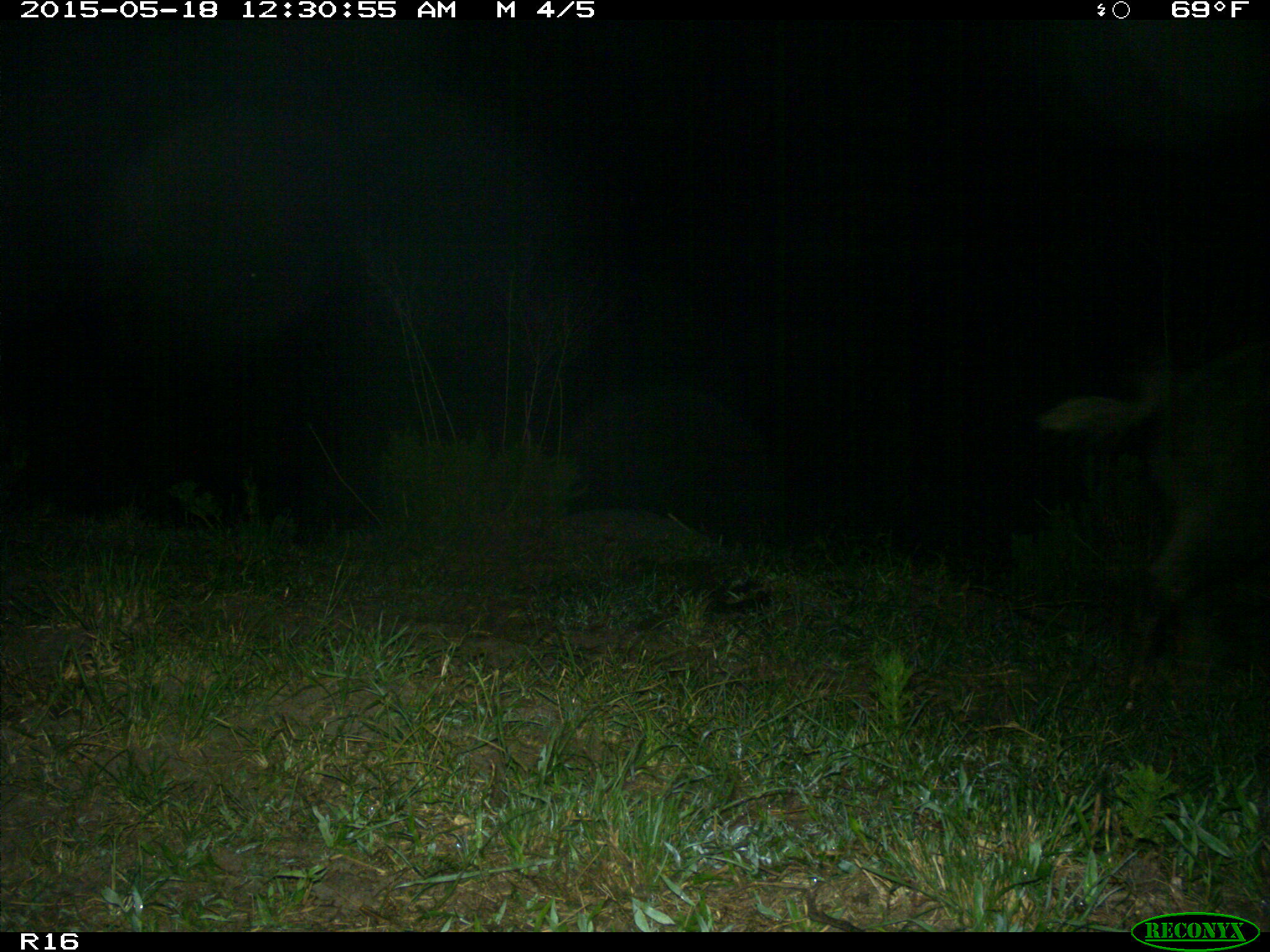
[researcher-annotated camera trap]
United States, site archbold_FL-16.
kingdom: Animalia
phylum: Chordata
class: Mammalia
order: Artiodactyla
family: Suidae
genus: Sus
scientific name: Sus scrofa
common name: wild boar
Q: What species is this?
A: Sus scrofa (wild boar).